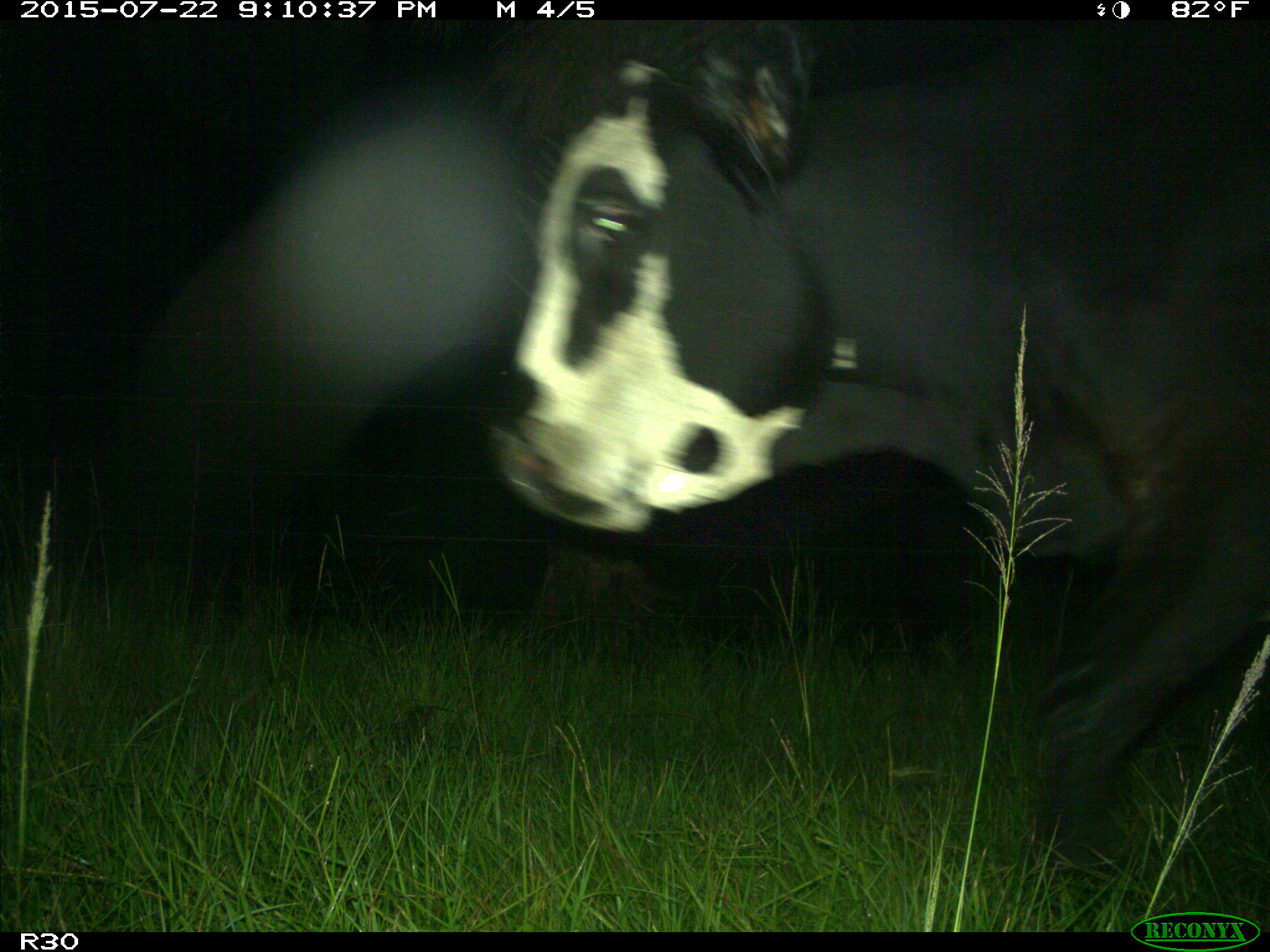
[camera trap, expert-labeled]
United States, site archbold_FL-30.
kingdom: Animalia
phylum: Chordata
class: Mammalia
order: Artiodactyla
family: Bovidae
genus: Bos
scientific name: Bos taurus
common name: domestic cow